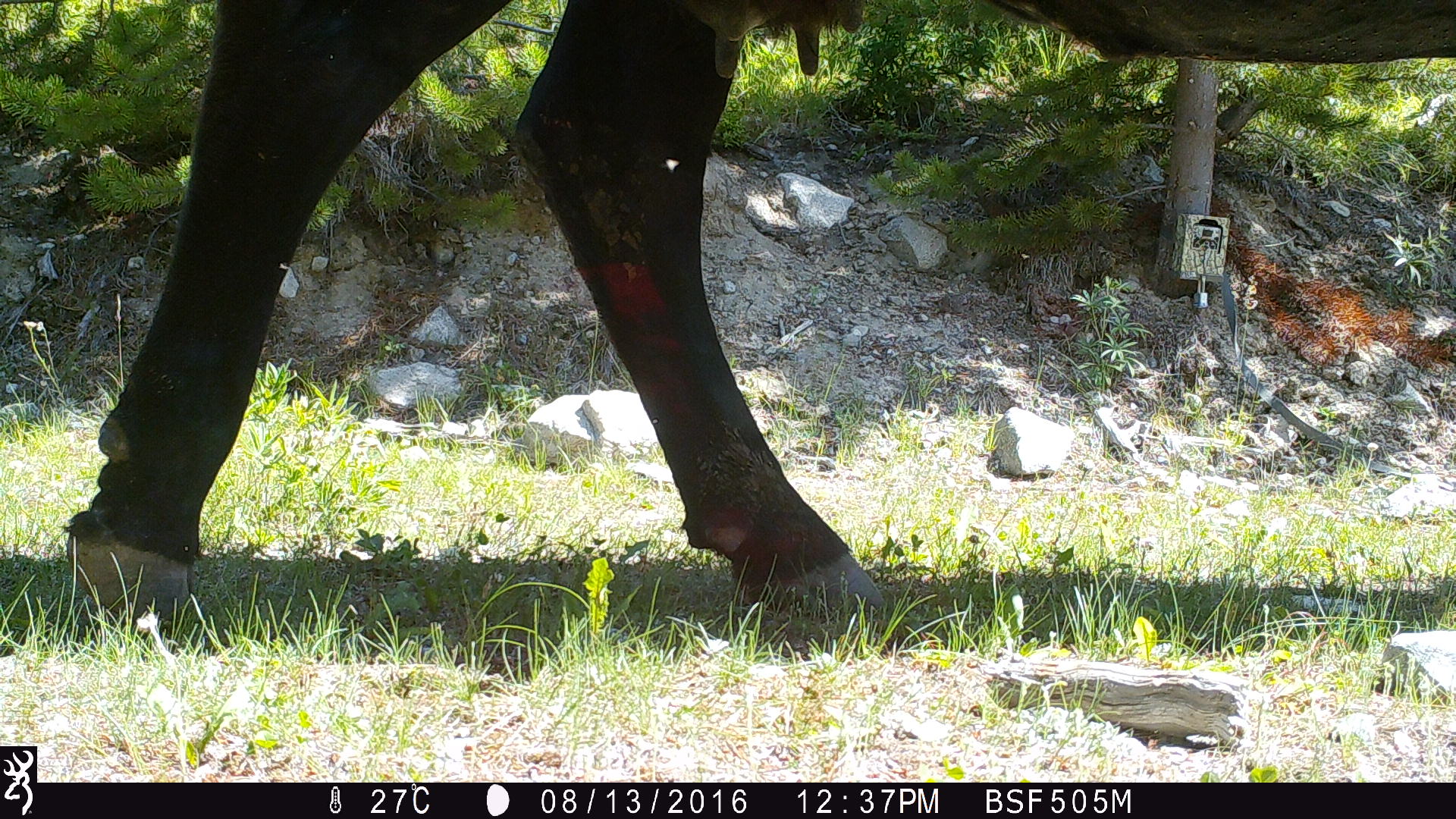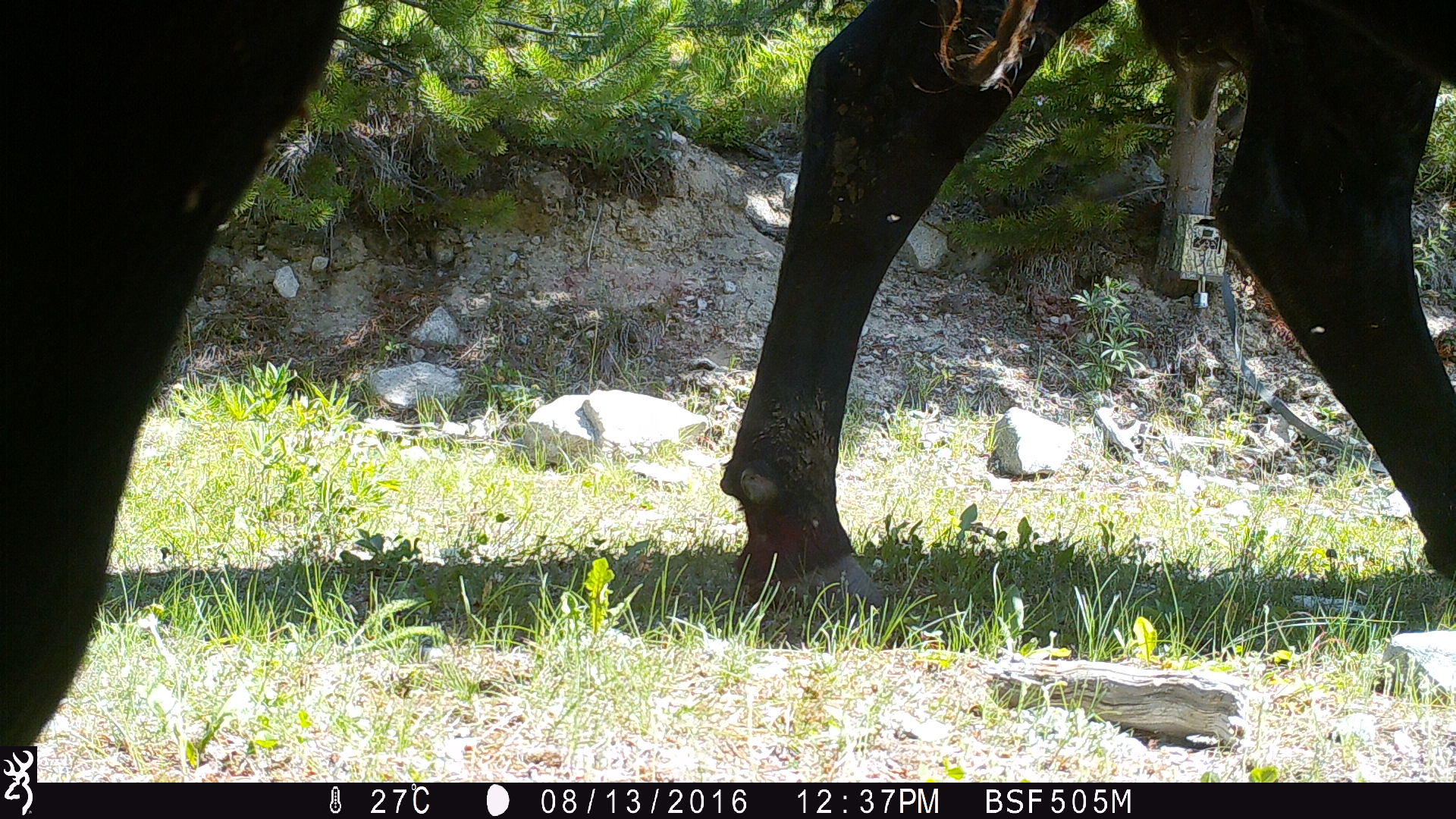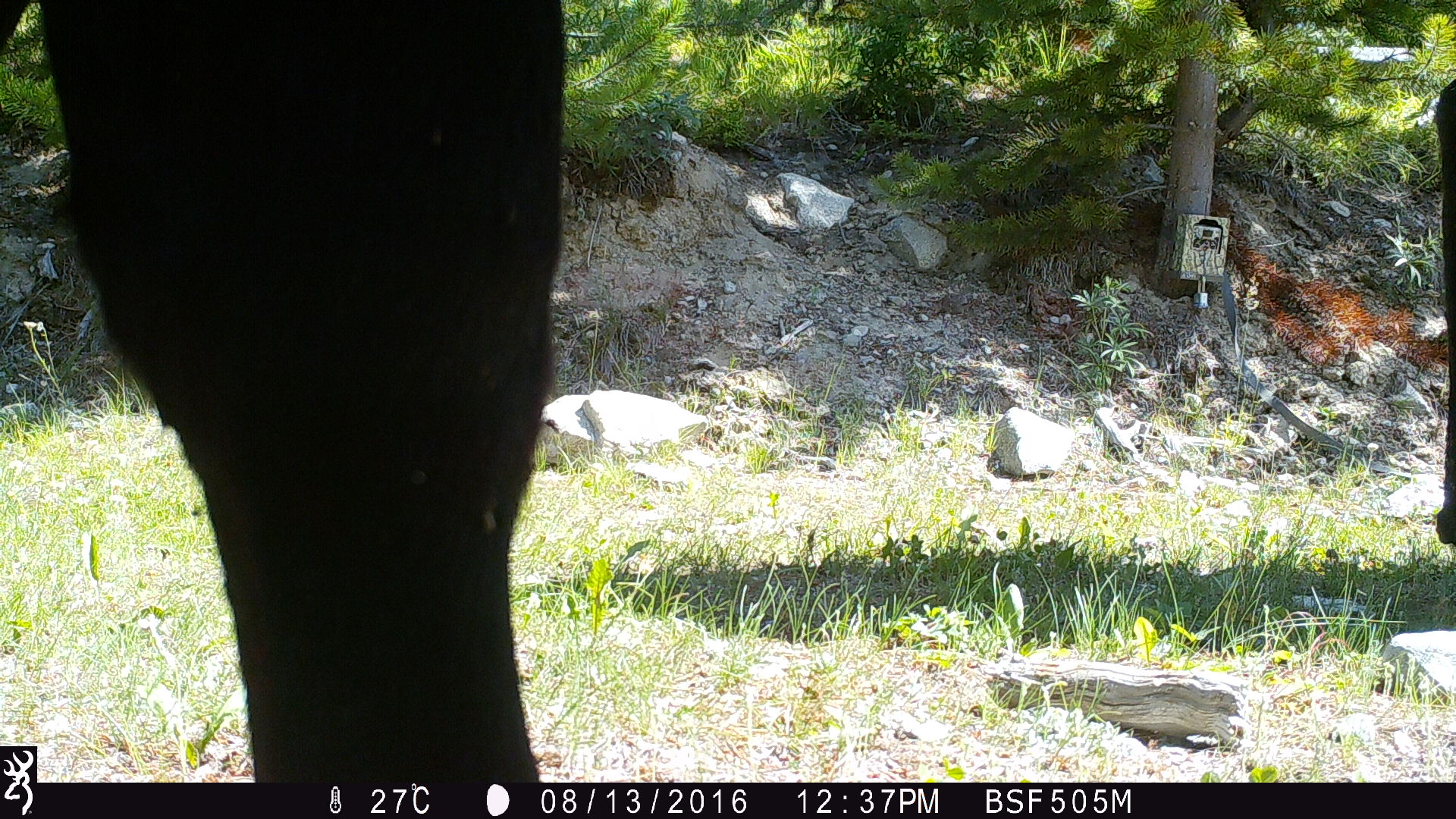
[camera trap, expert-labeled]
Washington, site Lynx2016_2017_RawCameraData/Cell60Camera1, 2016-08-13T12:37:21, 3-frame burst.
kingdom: Animalia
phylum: Chordata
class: Mammalia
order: Artiodactyla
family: Bovidae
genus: Bos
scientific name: Bos taurus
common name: domestic cattle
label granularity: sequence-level